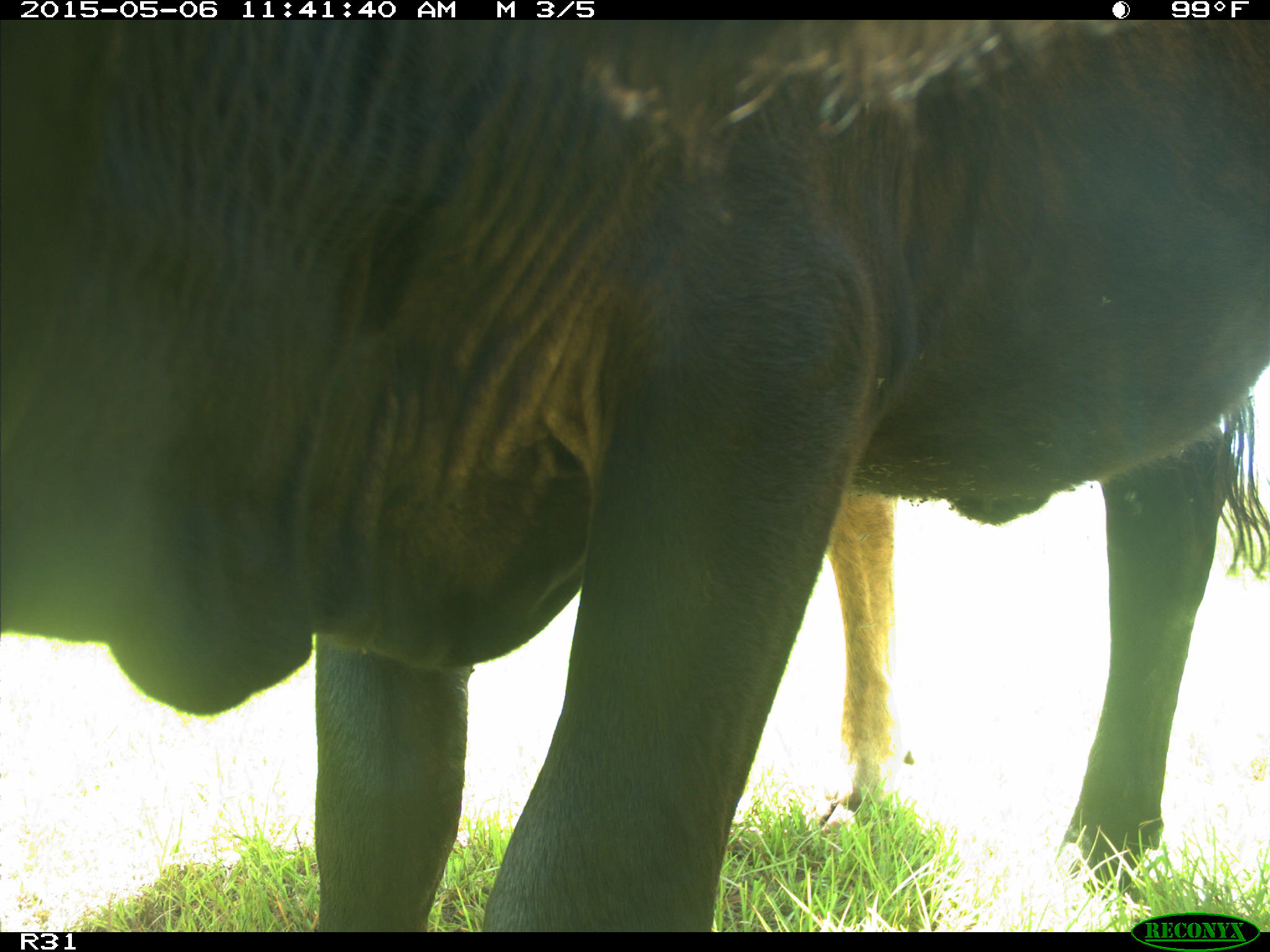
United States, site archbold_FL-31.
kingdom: Animalia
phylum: Chordata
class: Mammalia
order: Artiodactyla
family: Bovidae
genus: Bos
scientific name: Bos taurus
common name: domestic cow